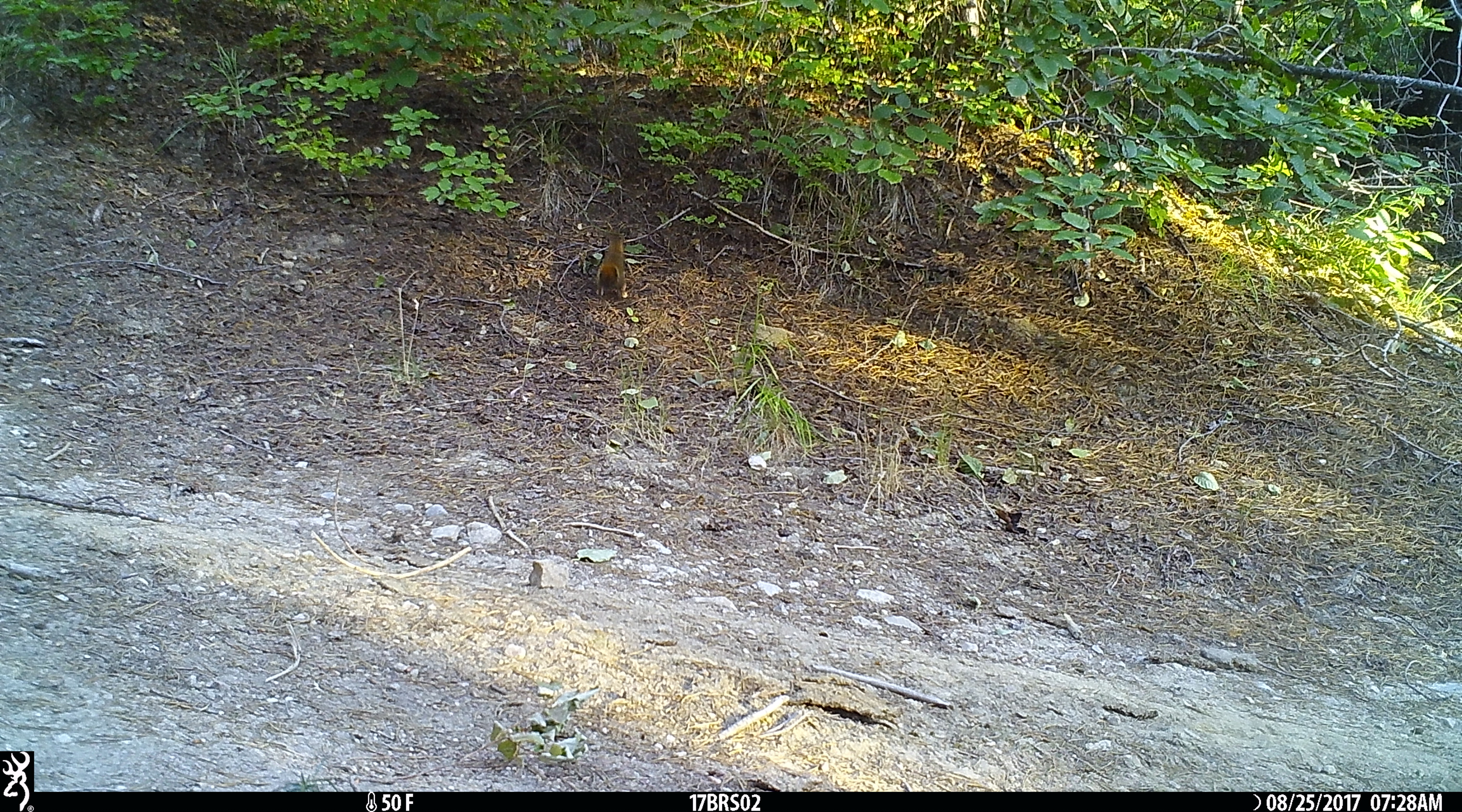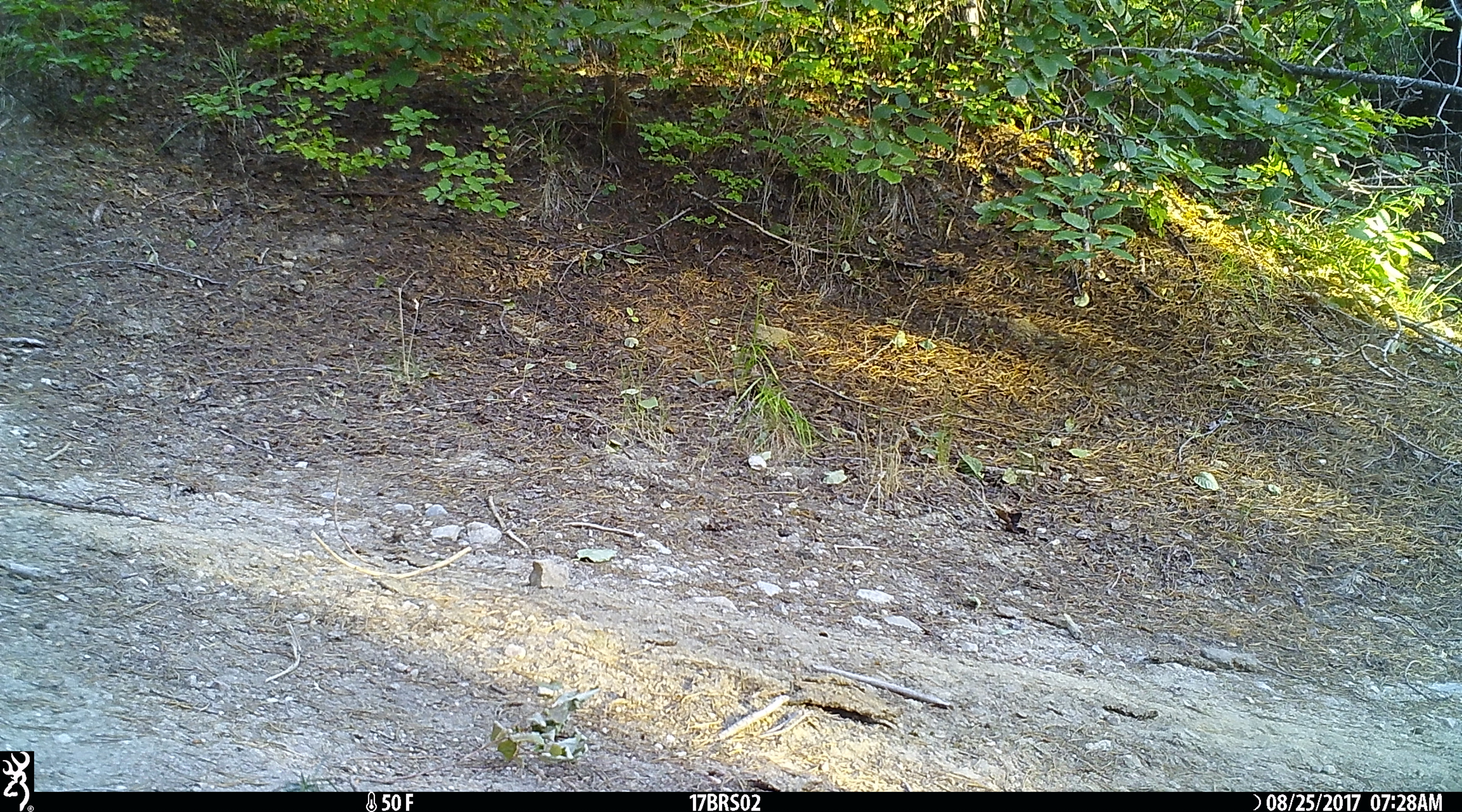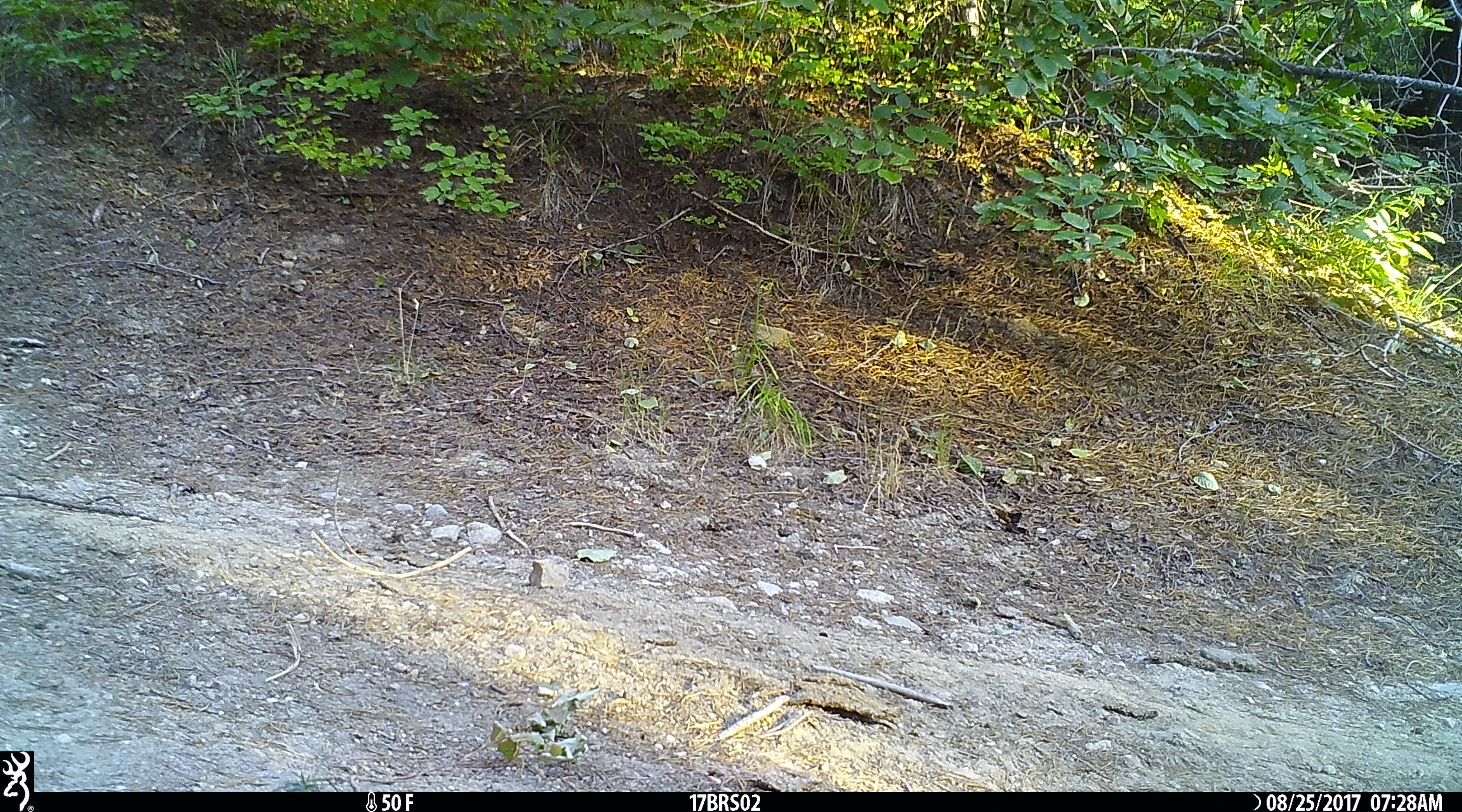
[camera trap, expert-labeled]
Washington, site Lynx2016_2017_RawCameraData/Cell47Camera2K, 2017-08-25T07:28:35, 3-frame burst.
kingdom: Animalia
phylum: Chordata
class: Mammalia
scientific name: Mammalia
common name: small mammal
Small mammal (Mammalia). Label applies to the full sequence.